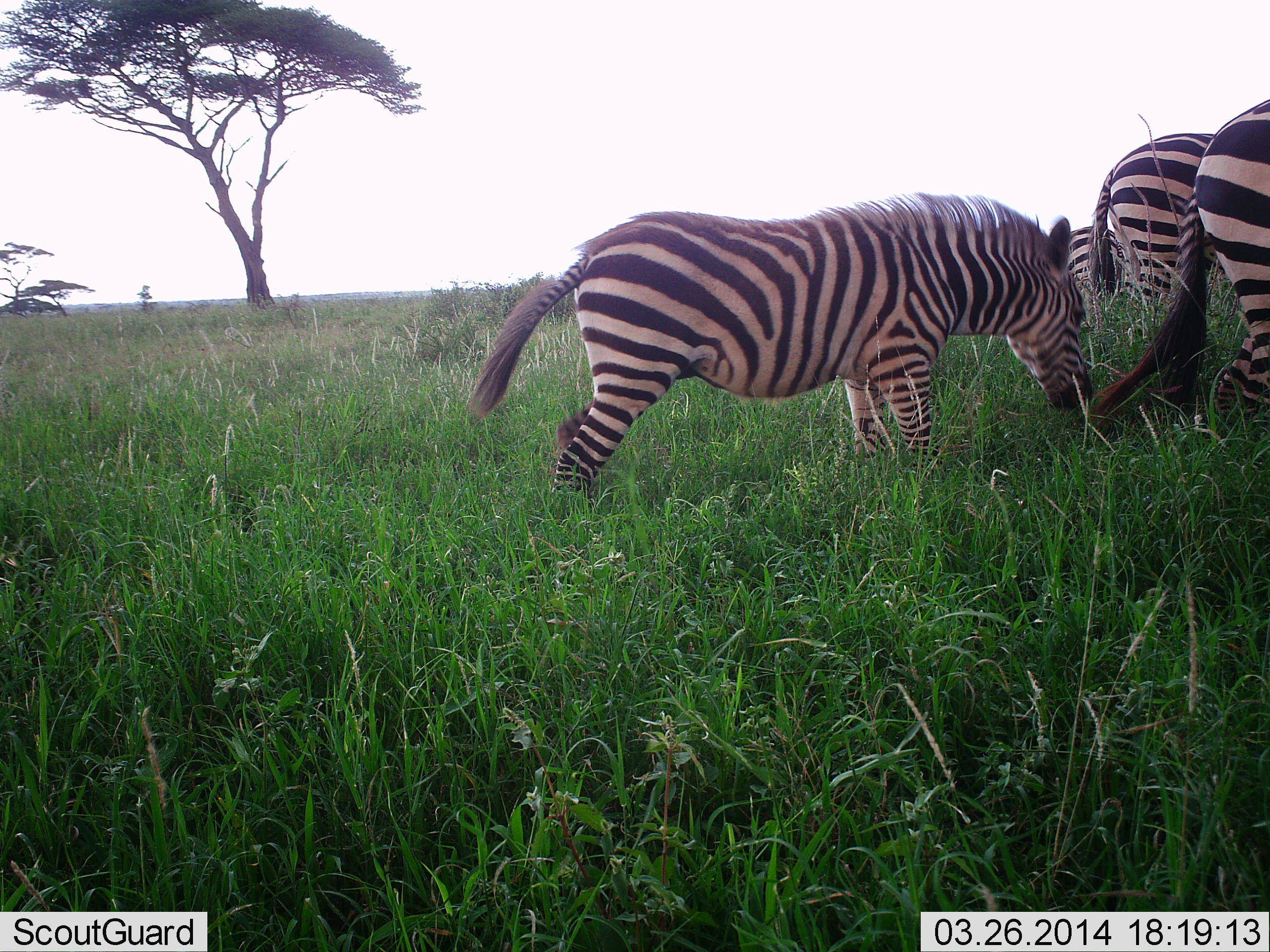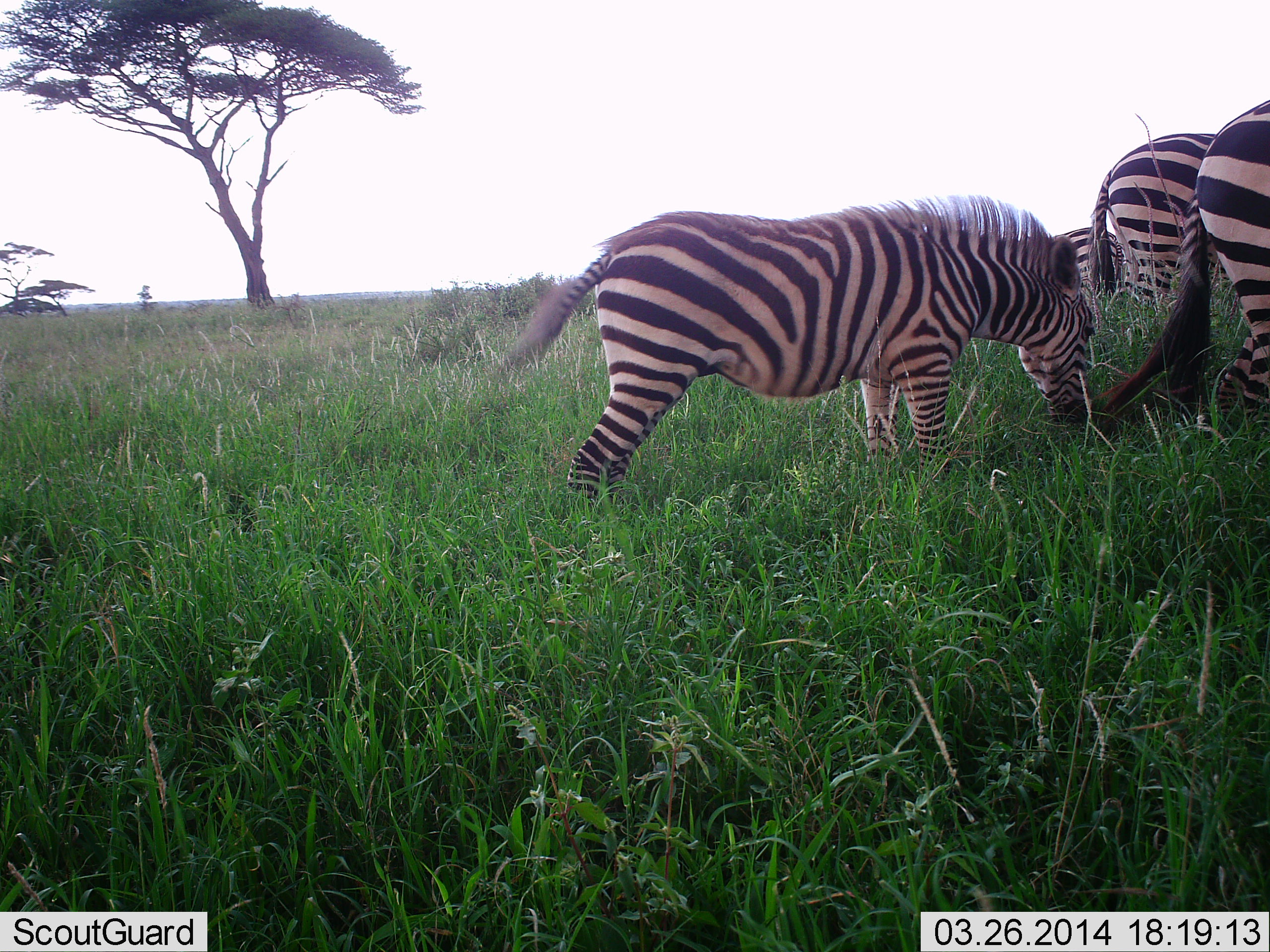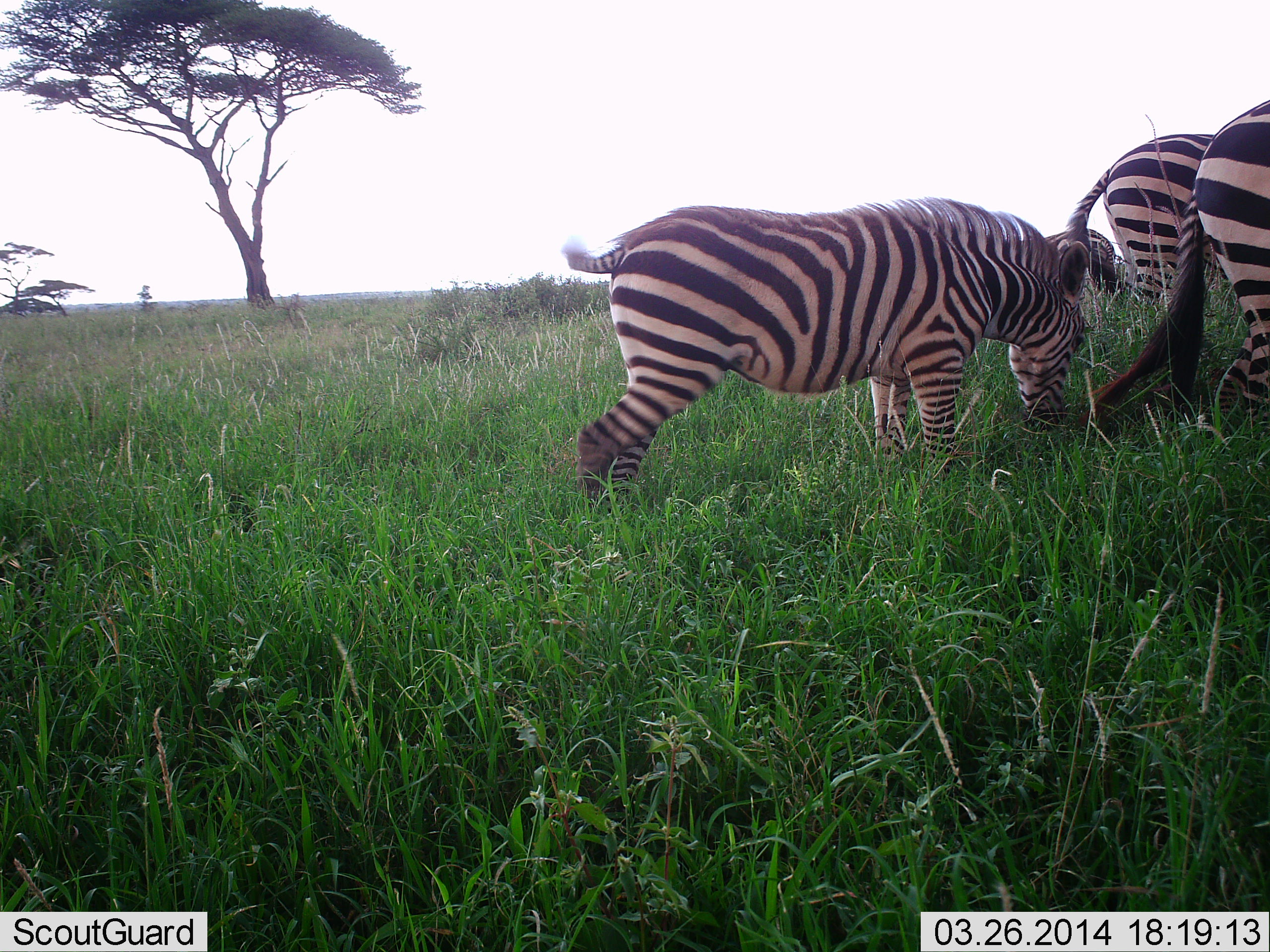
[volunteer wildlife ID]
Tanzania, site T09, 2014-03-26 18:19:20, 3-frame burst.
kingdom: Animalia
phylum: Chordata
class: Mammalia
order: Perissodactyla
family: Equidae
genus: Equus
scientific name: Equus quagga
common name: plains zebra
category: zebra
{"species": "zebra (plains zebra) (Equus quagga)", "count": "4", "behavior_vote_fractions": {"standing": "60%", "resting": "0%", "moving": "10%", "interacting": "0%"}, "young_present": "30%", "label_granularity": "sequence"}